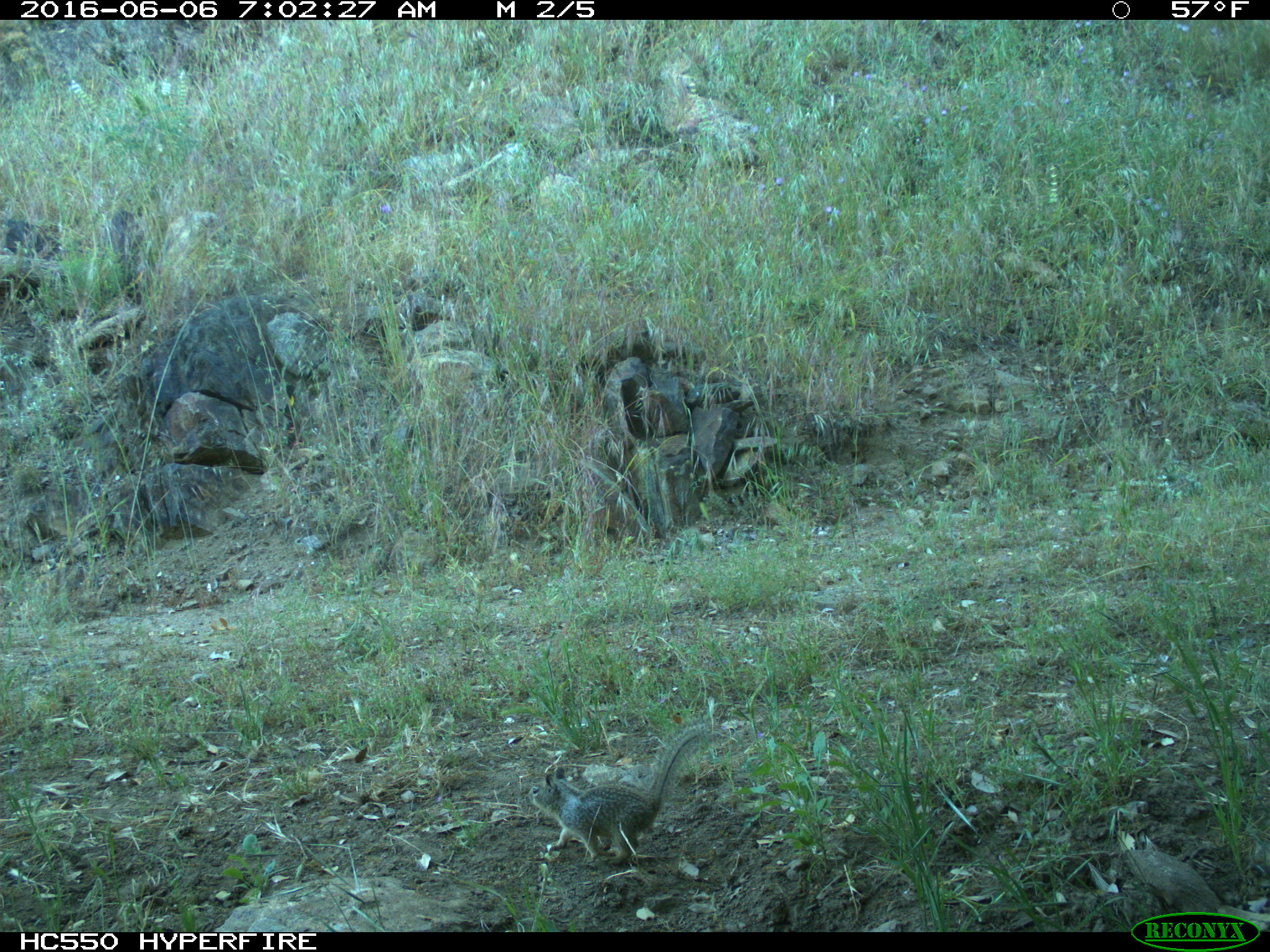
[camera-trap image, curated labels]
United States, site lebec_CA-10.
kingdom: Animalia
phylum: Chordata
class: Mammalia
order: Rodentia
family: Sciuridae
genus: Otospermophilus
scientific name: Otospermophilus beecheyi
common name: california ground squirrel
Otospermophilus beecheyi (california ground squirrel).